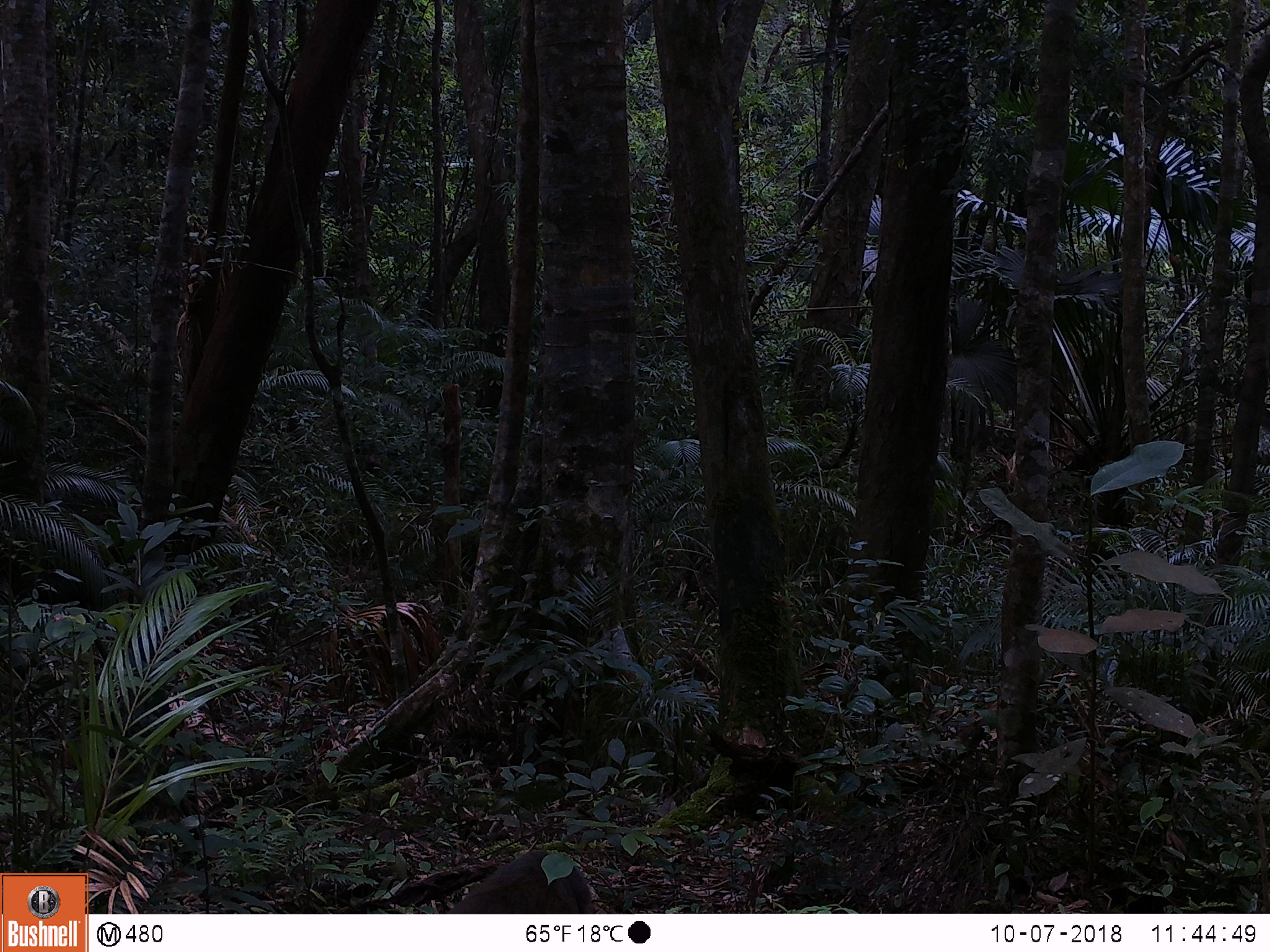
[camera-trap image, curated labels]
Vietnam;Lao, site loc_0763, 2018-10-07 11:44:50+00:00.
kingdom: Animalia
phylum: Chordata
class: Mammalia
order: Primates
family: Cercopithecidae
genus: Macaca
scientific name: Macaca arctoides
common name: stump-tailed macaque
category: stump tailed macaque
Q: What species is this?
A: Stump tailed macaque (stump-tailed macaque) (Macaca arctoides).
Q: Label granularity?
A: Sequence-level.